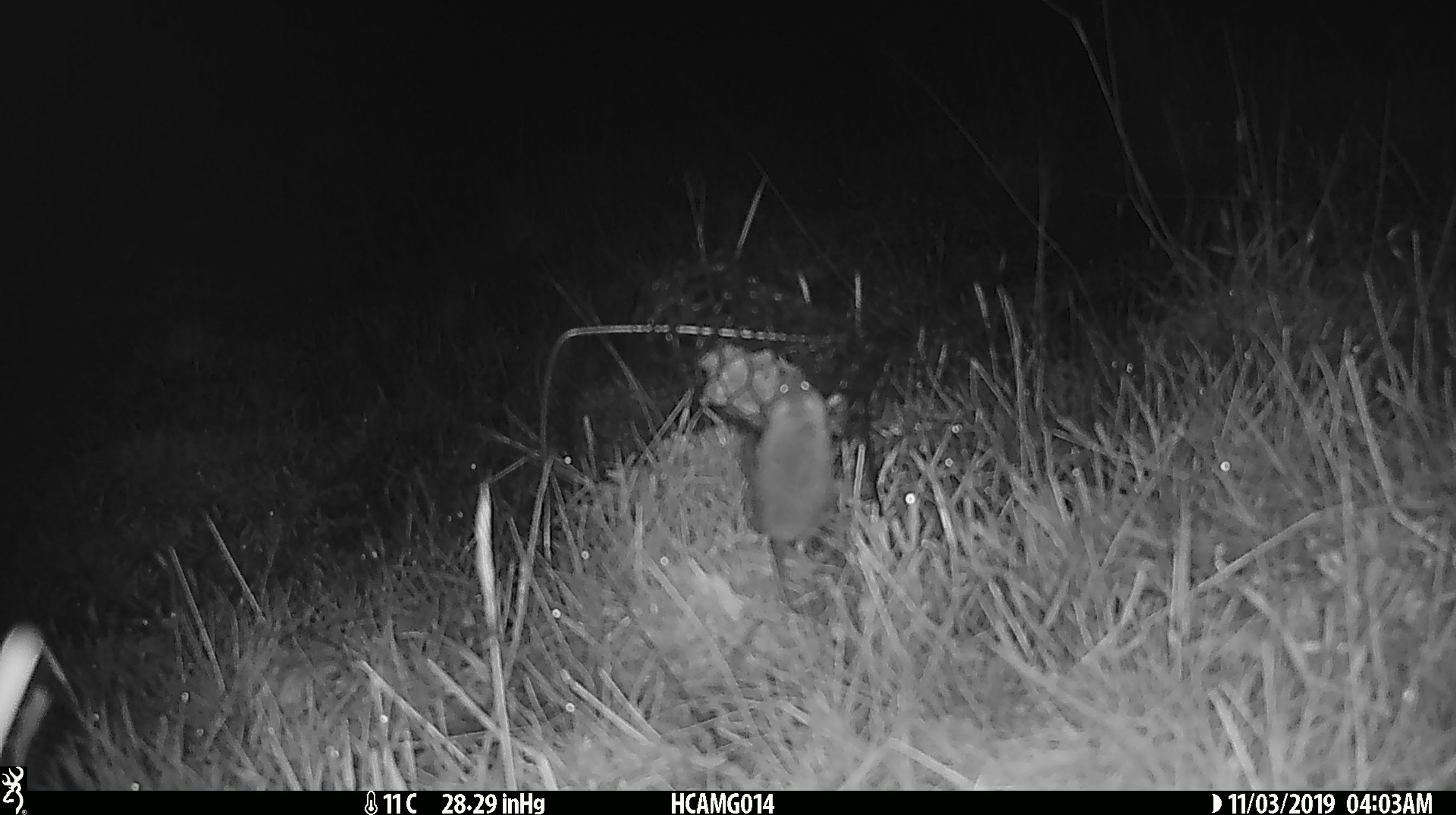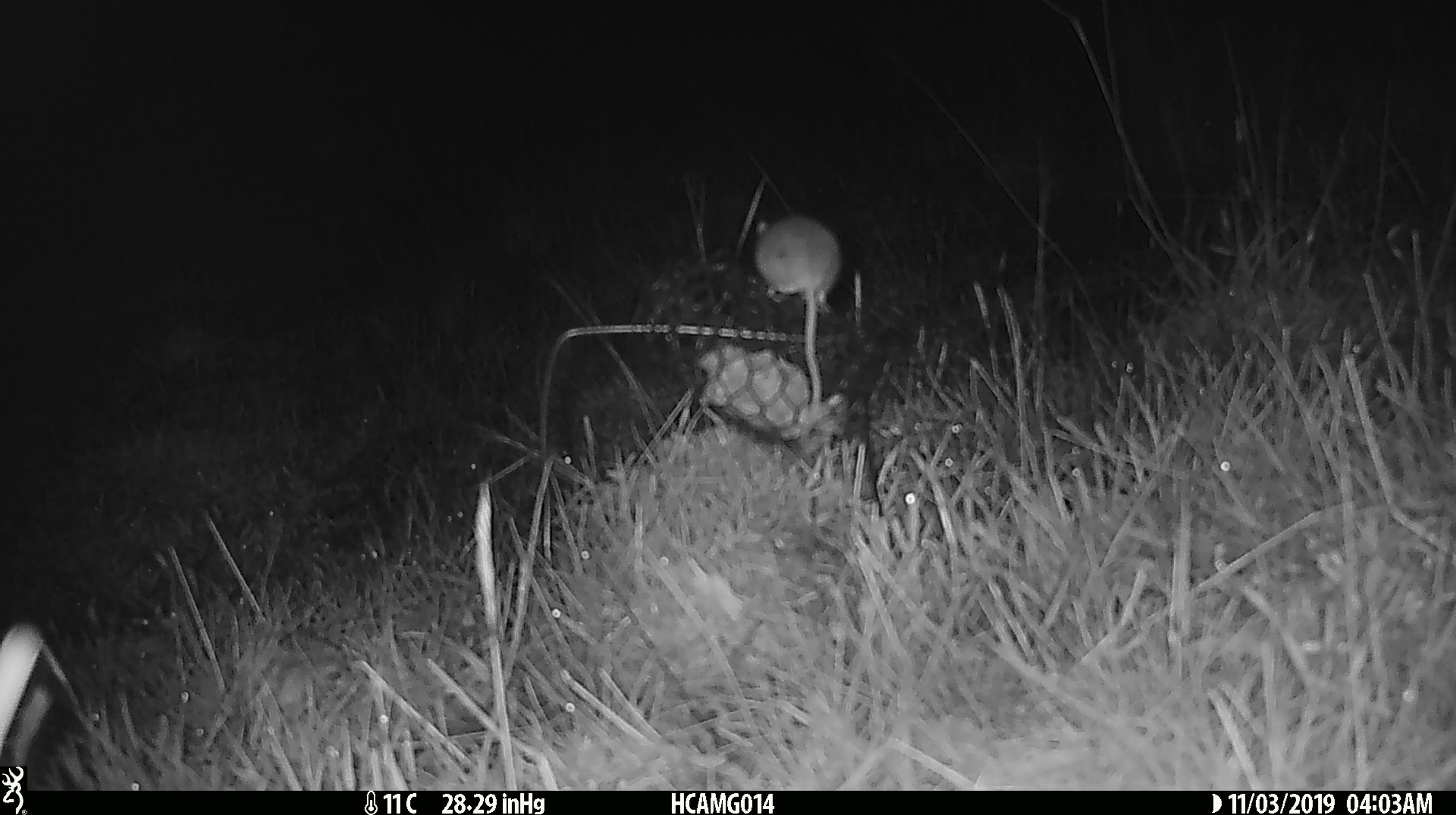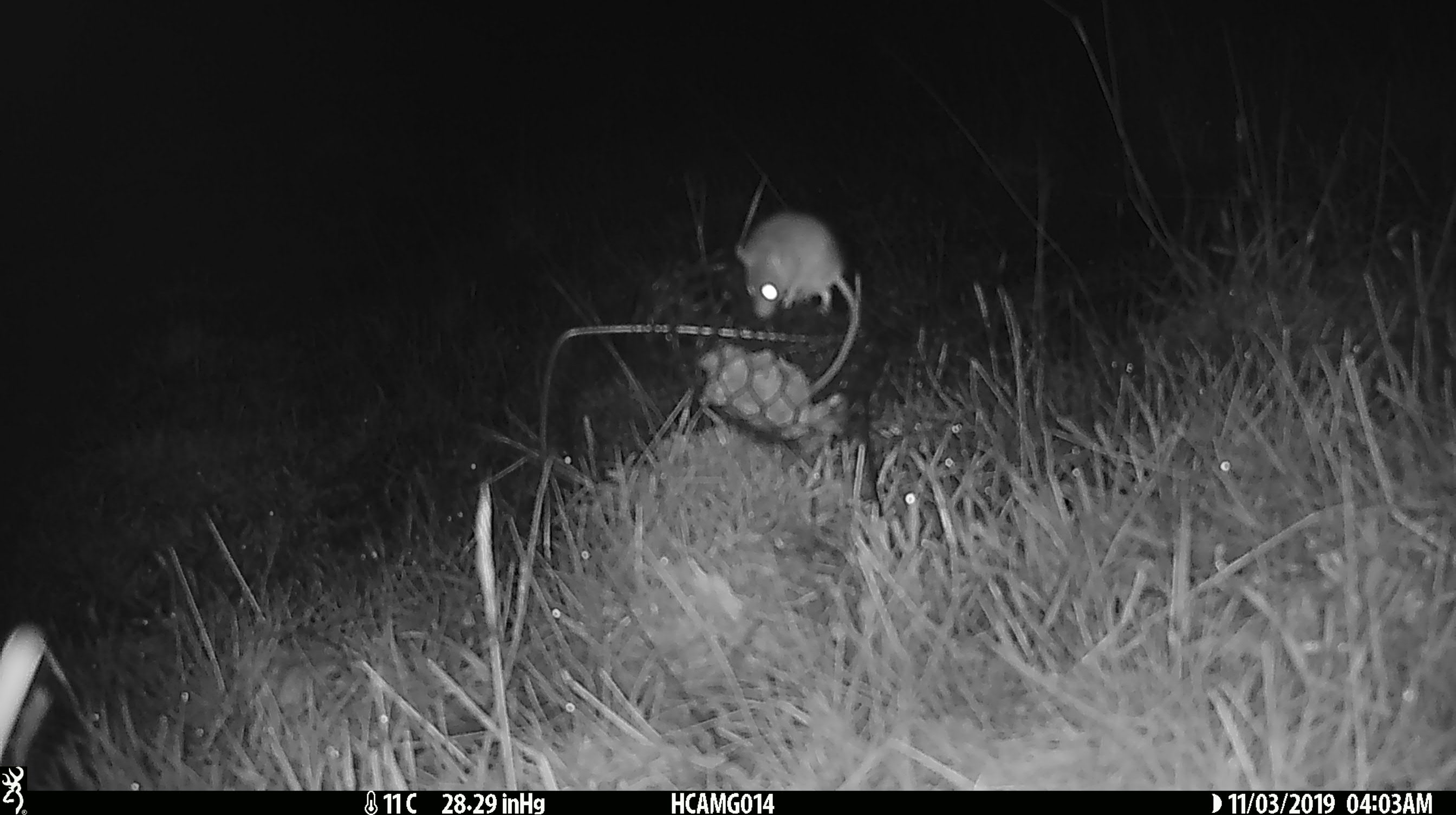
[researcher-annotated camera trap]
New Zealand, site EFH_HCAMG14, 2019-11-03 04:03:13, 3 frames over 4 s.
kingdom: Animalia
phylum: Chordata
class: Mammalia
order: Rodentia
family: Muridae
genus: Mus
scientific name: Mus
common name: mouse